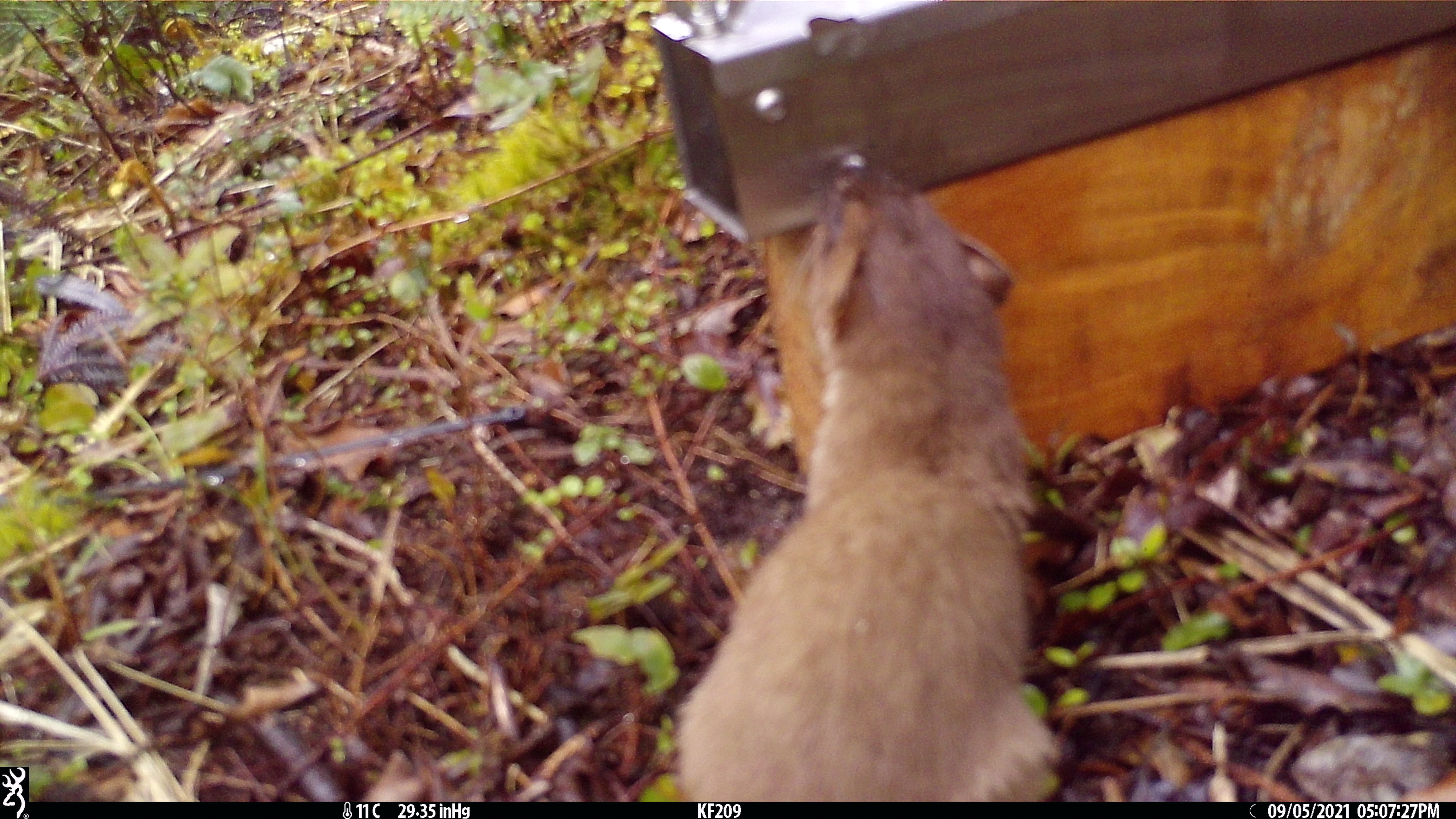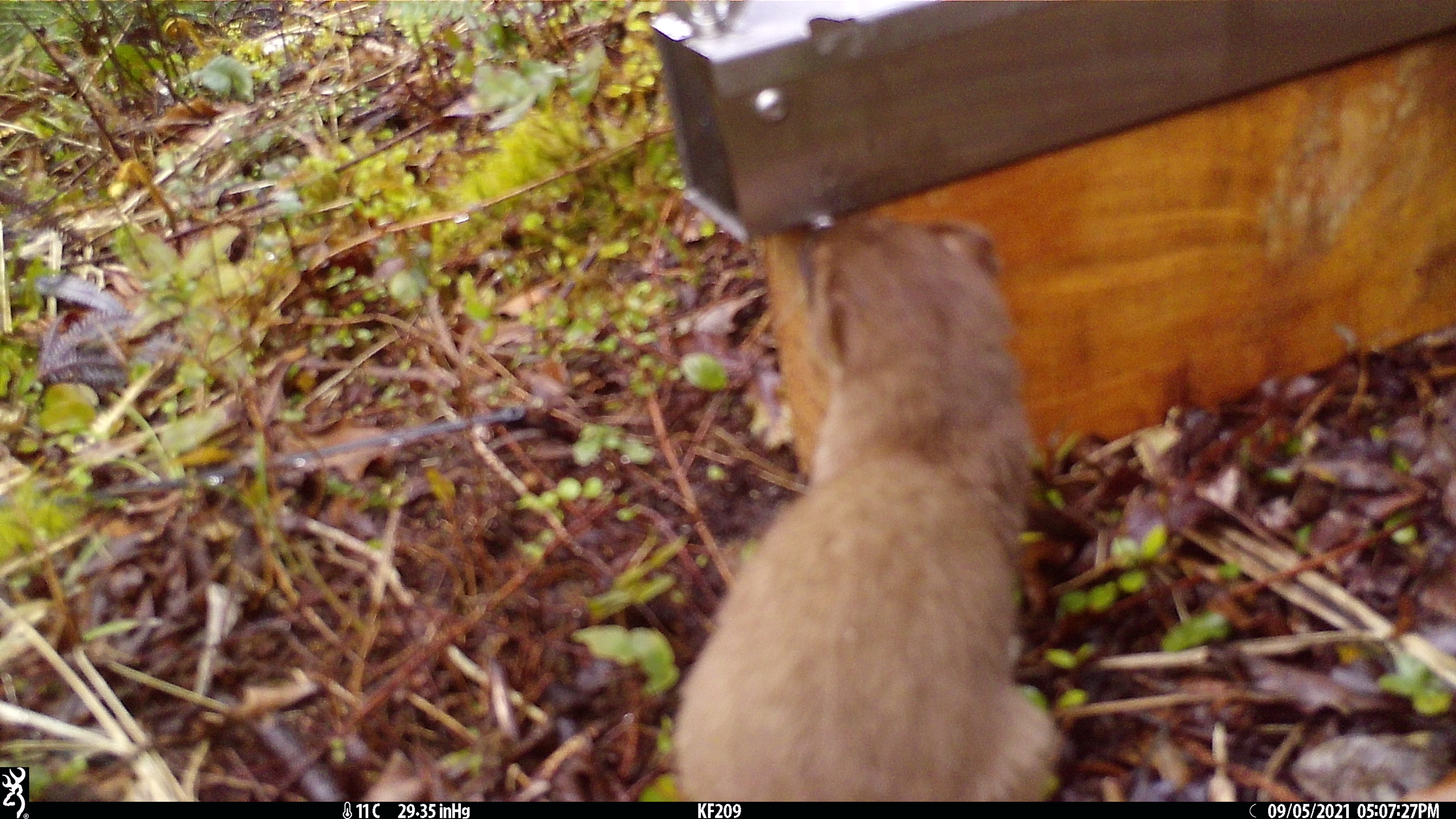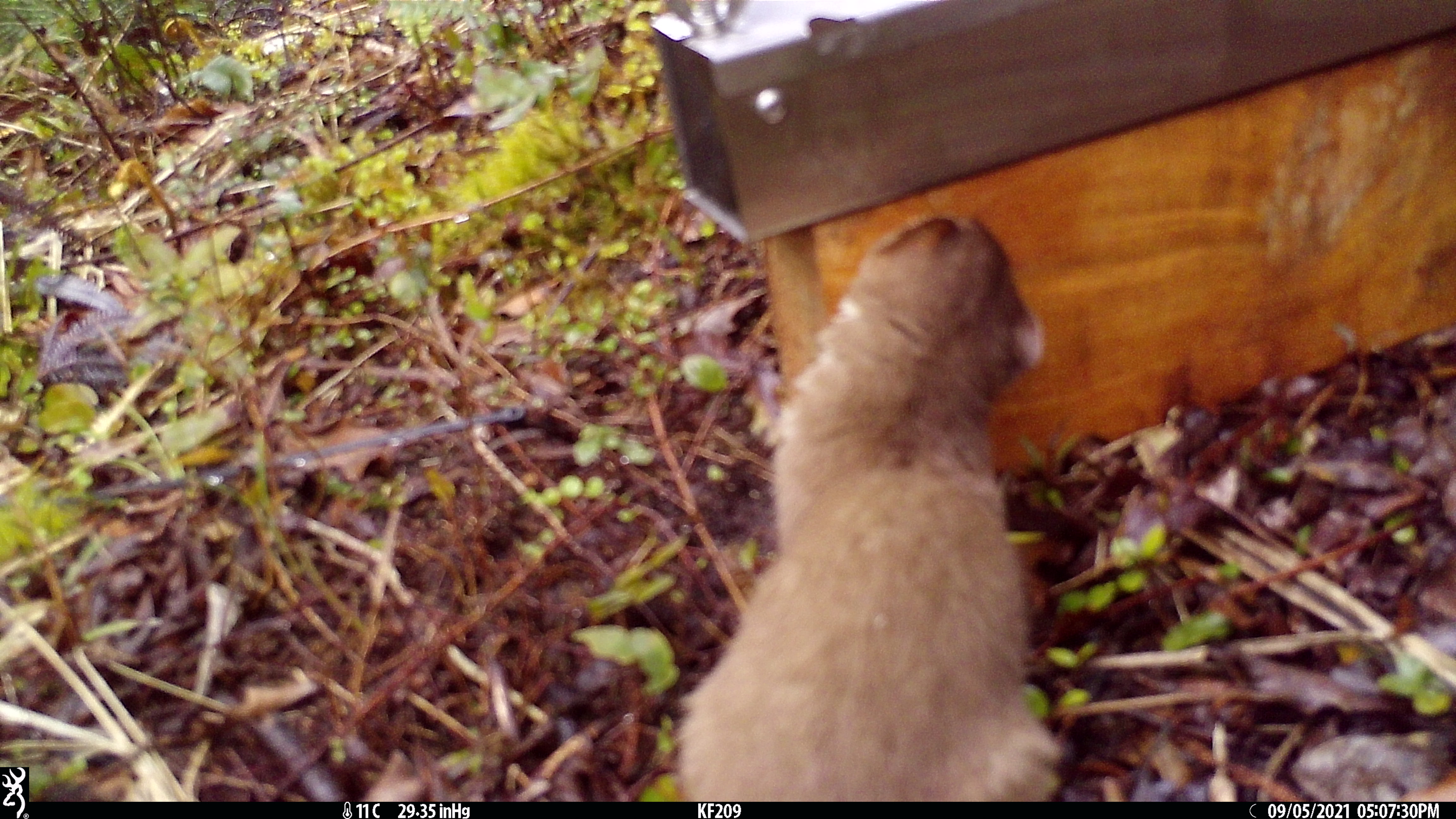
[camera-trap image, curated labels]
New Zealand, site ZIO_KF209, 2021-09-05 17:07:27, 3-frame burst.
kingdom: Animalia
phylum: Chordata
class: Mammalia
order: Carnivora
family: Mustelidae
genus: Mustela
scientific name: Mustela erminea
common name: stoat